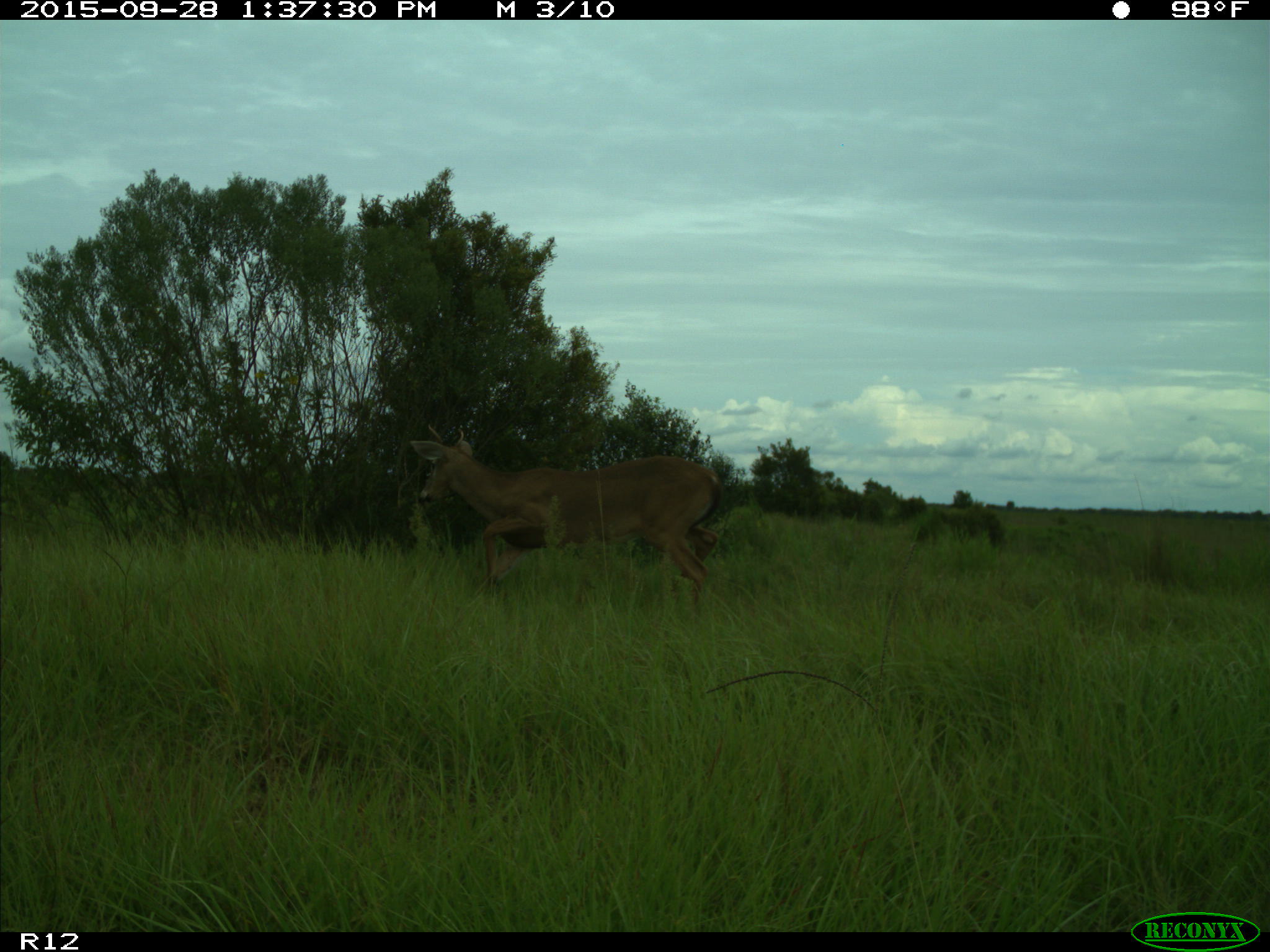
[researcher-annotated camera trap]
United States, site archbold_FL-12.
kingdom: Animalia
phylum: Chordata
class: Mammalia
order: Artiodactyla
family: Cervidae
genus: Odocoileus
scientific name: Odocoileus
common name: deer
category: unidentified deer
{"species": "unidentified deer (deer) (Odocoileus)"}